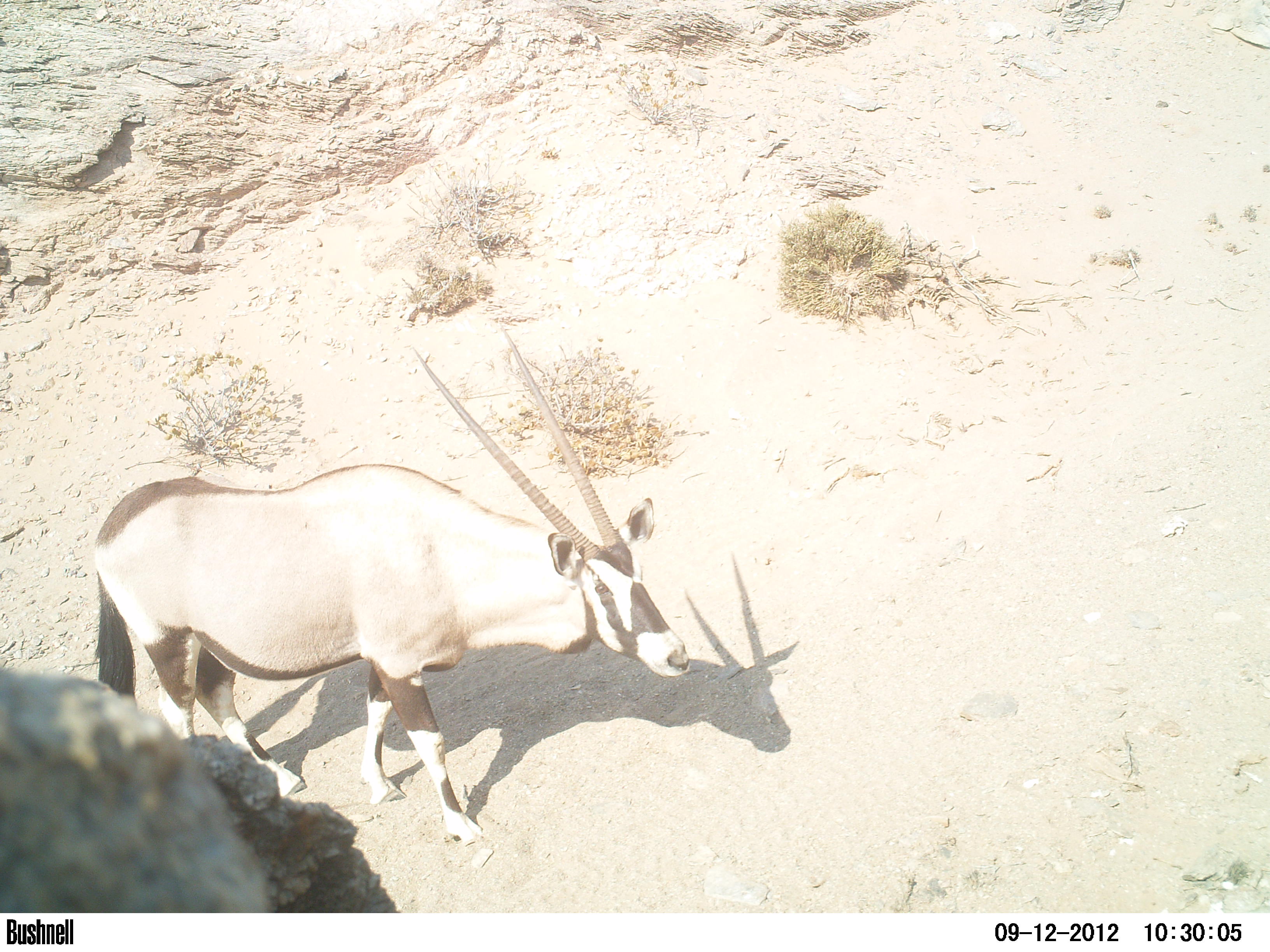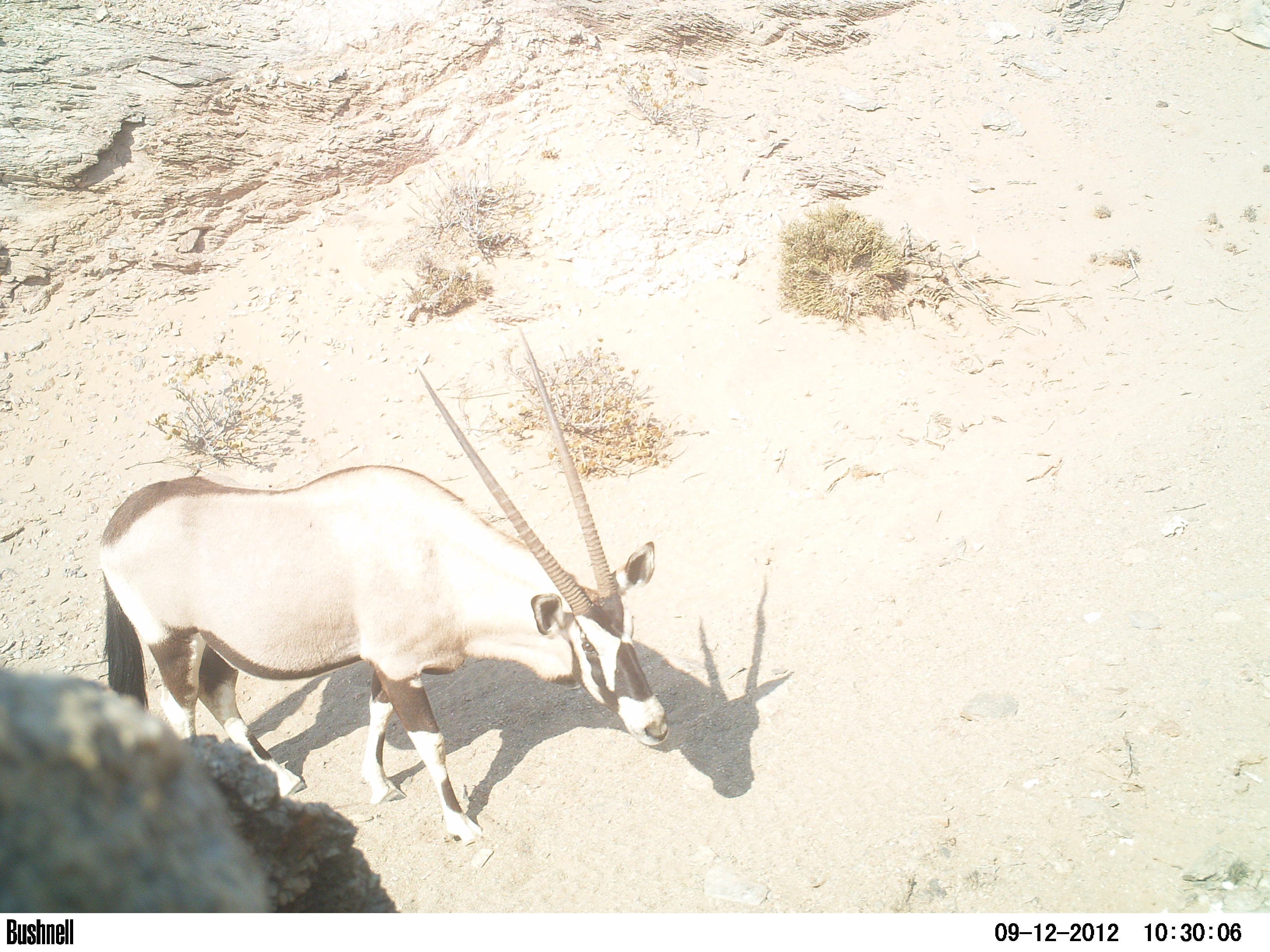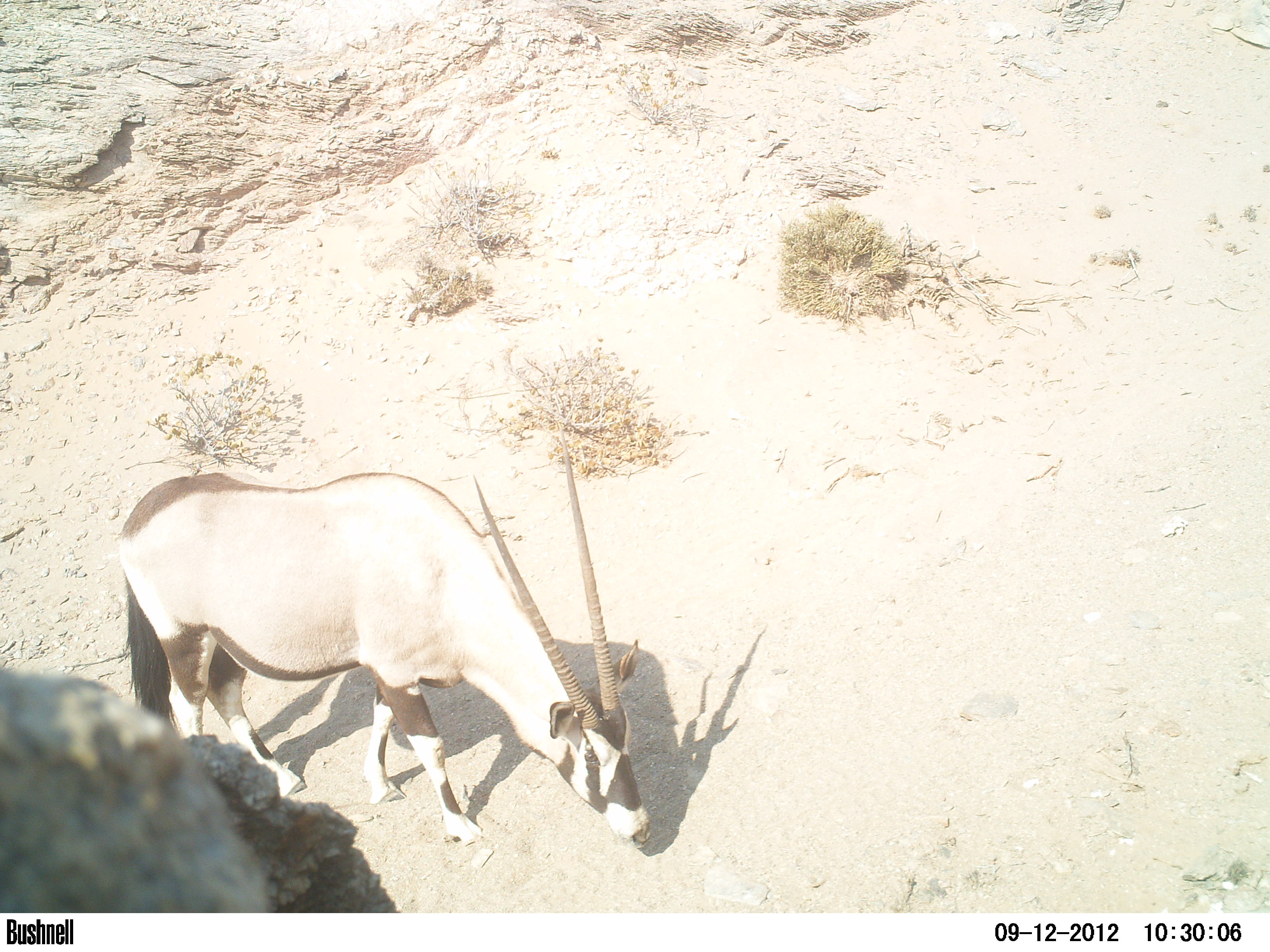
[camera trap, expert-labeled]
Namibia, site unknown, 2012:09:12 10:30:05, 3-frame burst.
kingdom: Animalia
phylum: Chordata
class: Mammalia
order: Artiodactyla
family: Bovidae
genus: Oryx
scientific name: Oryx gazella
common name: gemsbok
Oryx gazella (gemsbok).